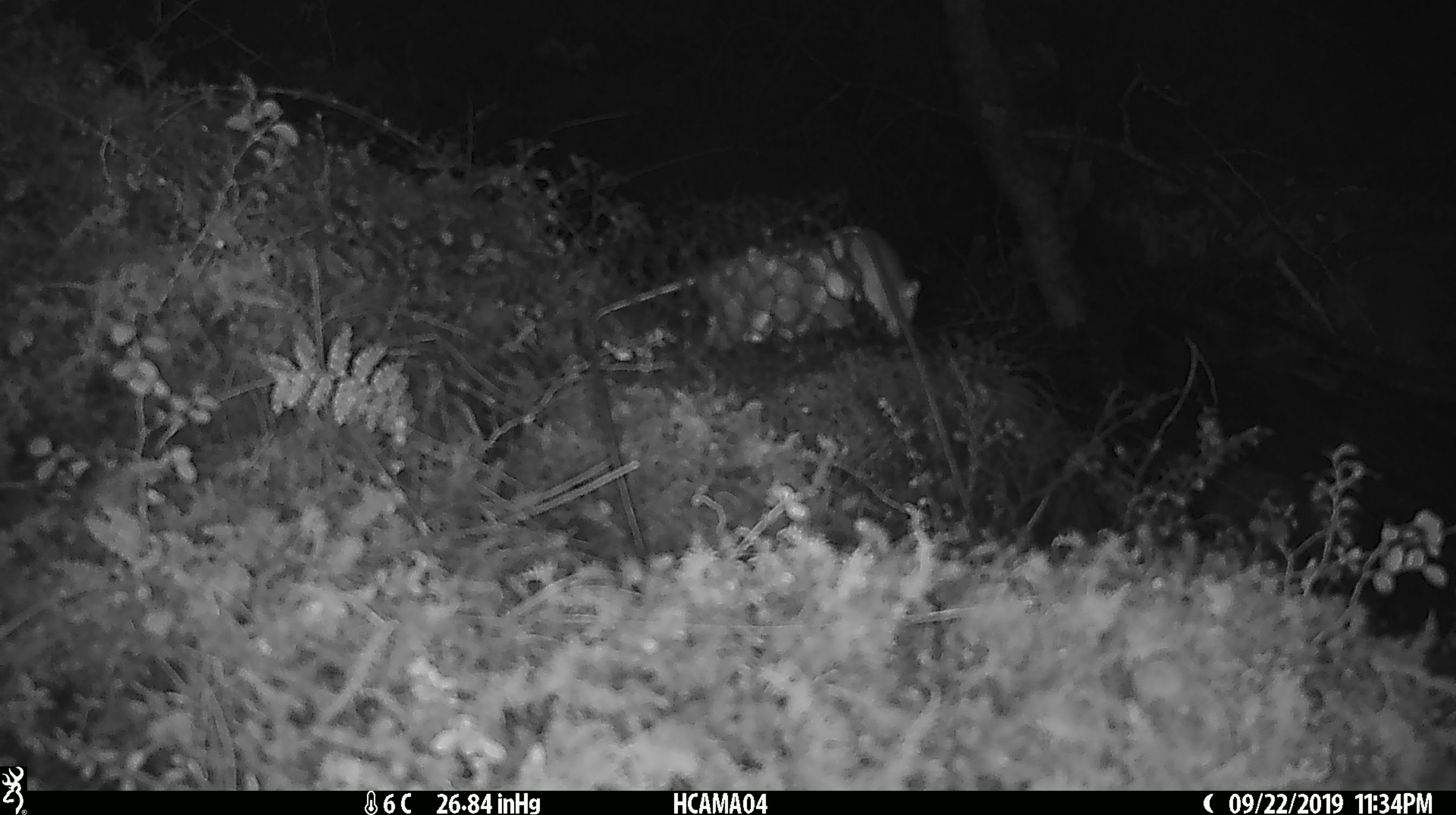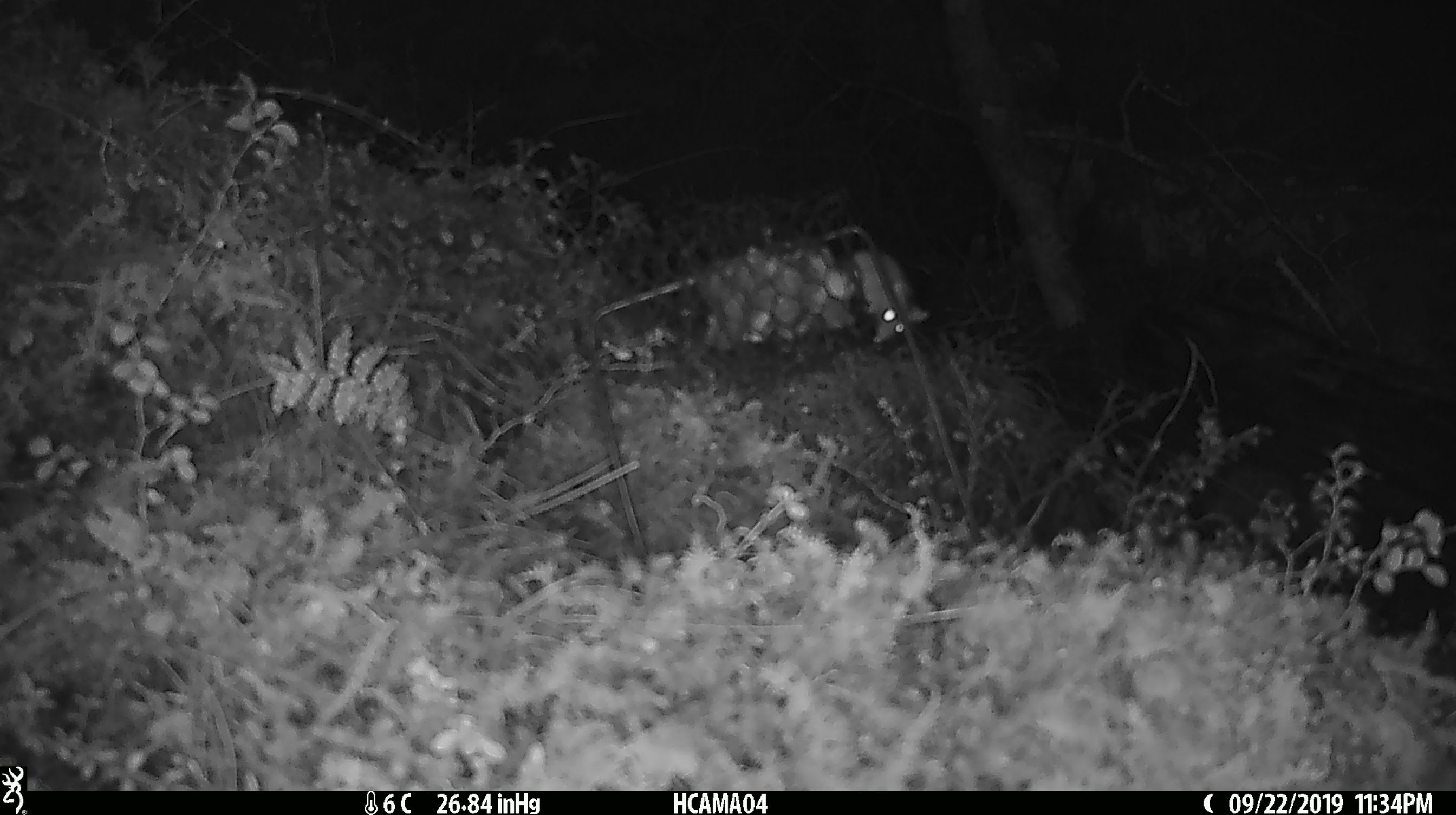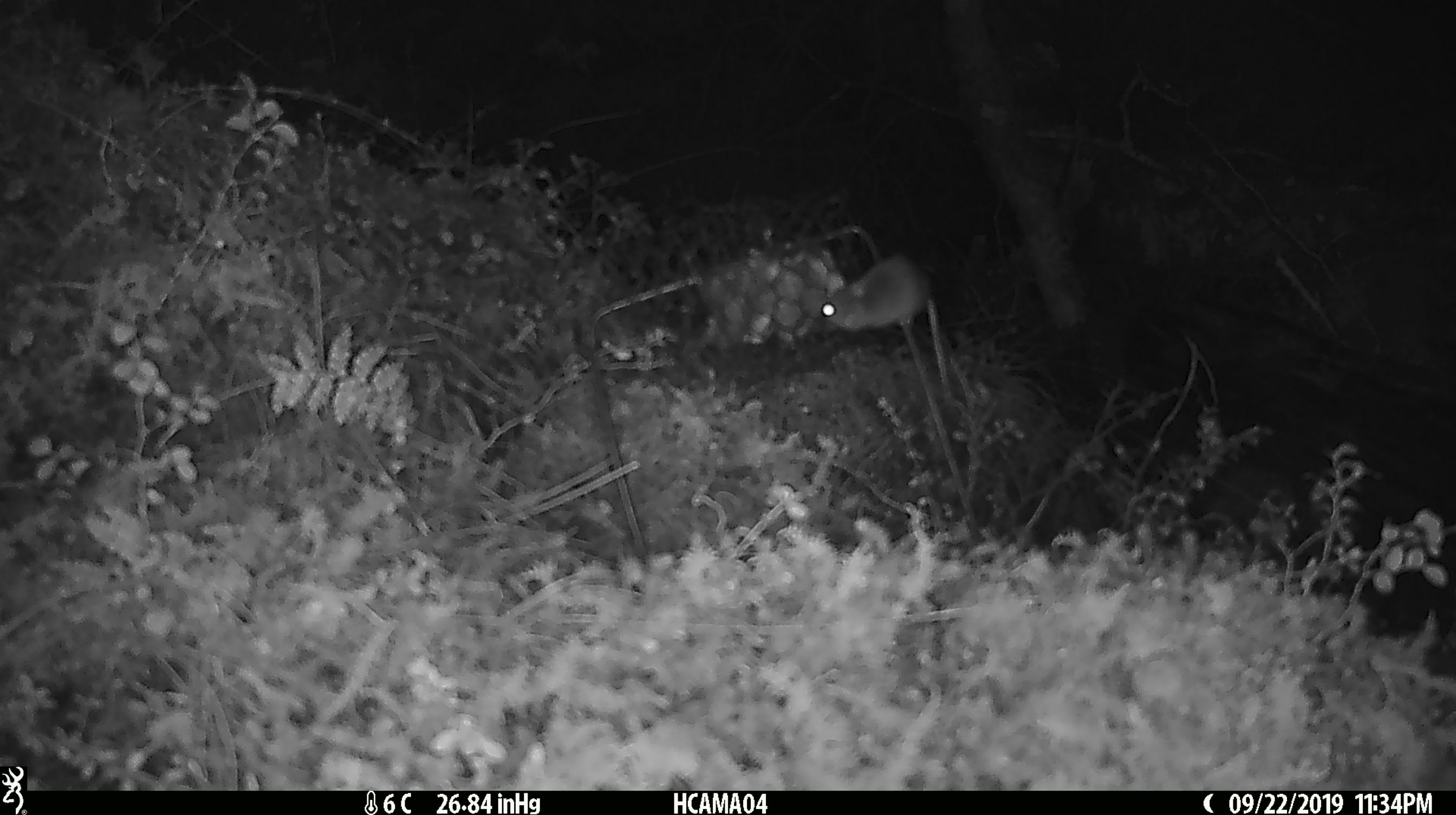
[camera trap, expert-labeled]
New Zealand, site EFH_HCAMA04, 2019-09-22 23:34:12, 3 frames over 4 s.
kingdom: Animalia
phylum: Chordata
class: Mammalia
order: Rodentia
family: Muridae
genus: Mus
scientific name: Mus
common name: mouse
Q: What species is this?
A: Mouse (Mus).